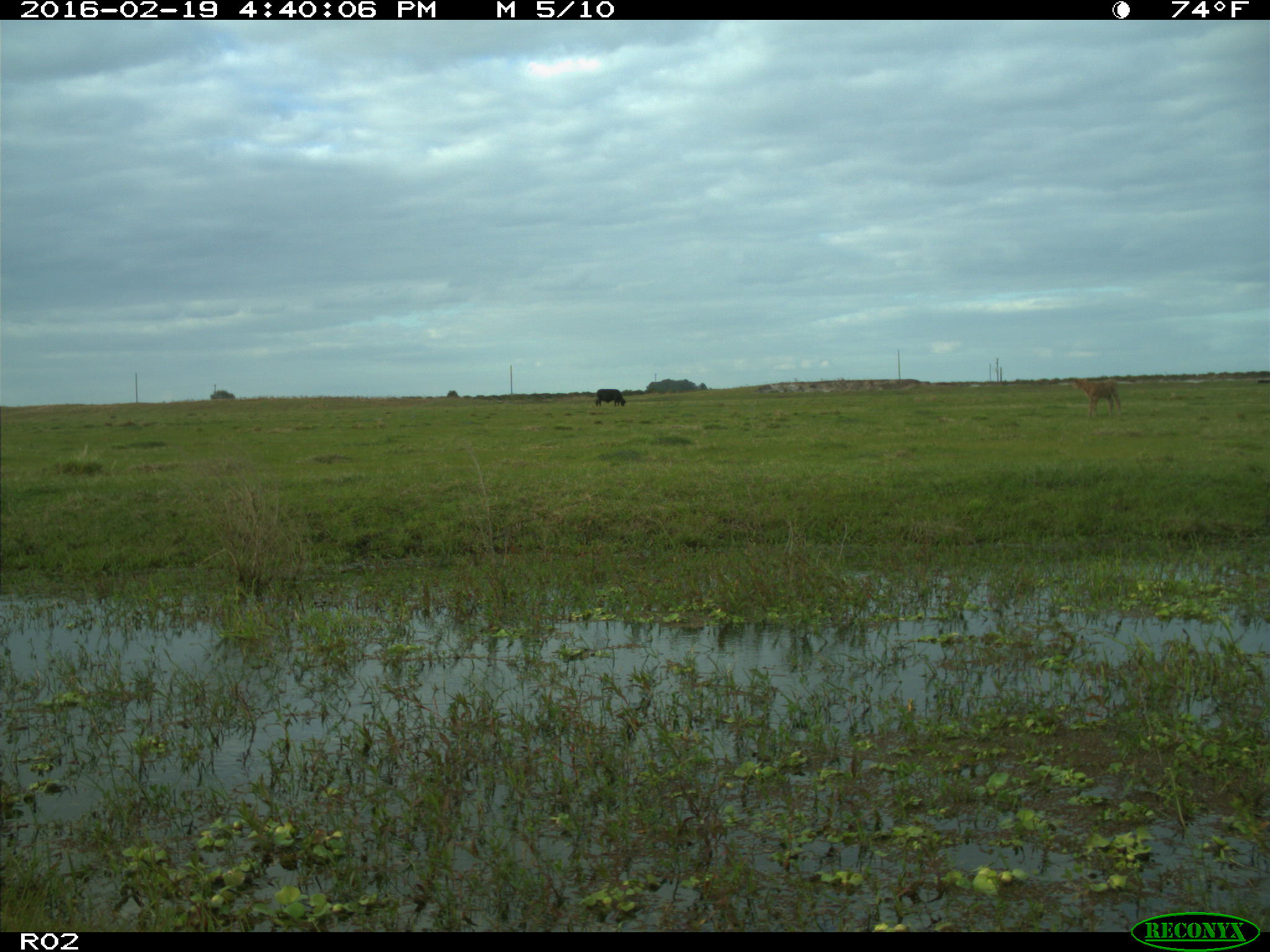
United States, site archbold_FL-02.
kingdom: Animalia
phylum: Chordata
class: Mammalia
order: Artiodactyla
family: Bovidae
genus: Bos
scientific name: Bos taurus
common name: domestic cow